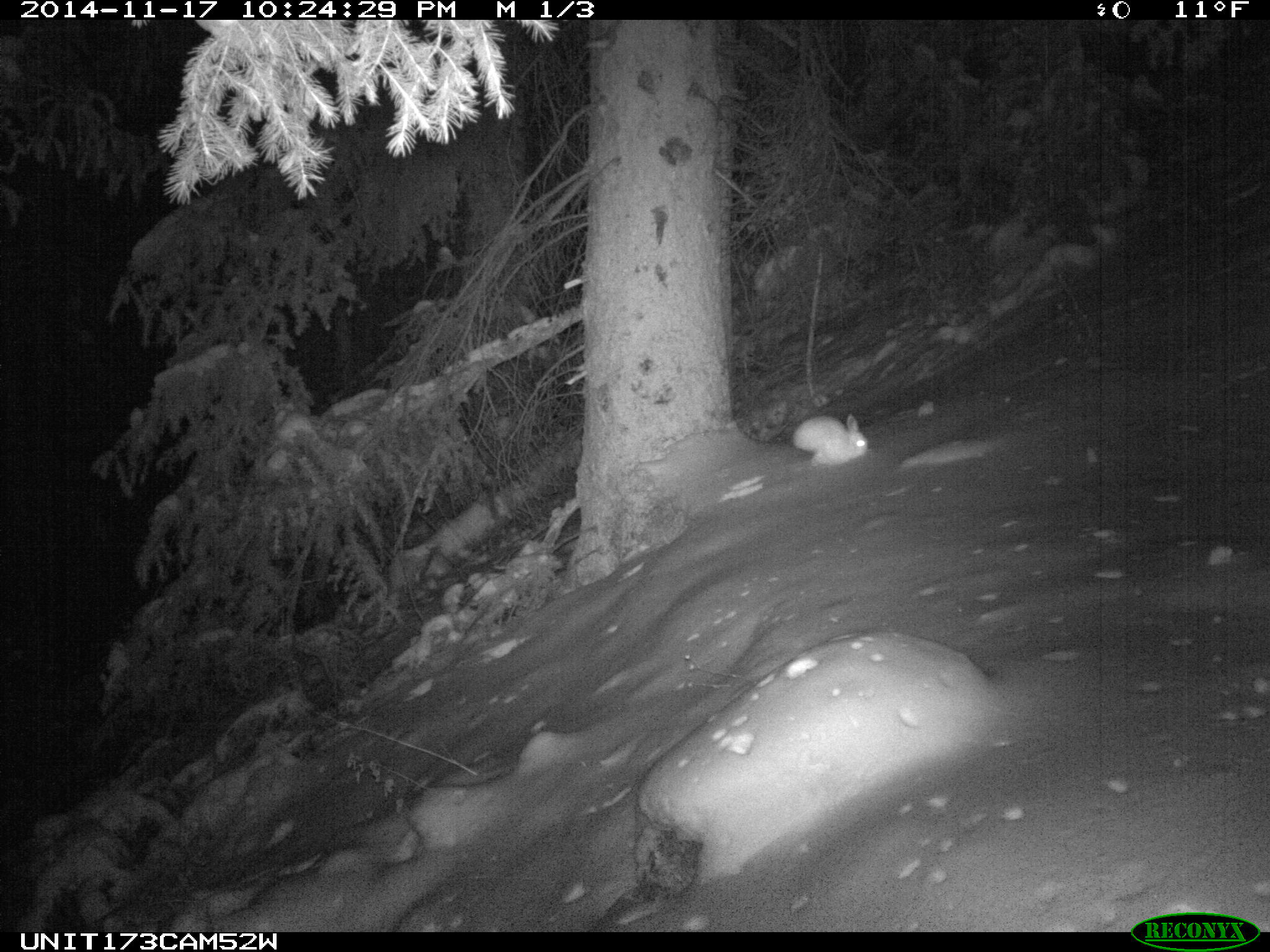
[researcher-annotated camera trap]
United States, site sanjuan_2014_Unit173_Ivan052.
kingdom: Animalia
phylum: Chordata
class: Mammalia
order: Lagomorpha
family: Leporidae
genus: Lepus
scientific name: Lepus americanus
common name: snowshoe hare